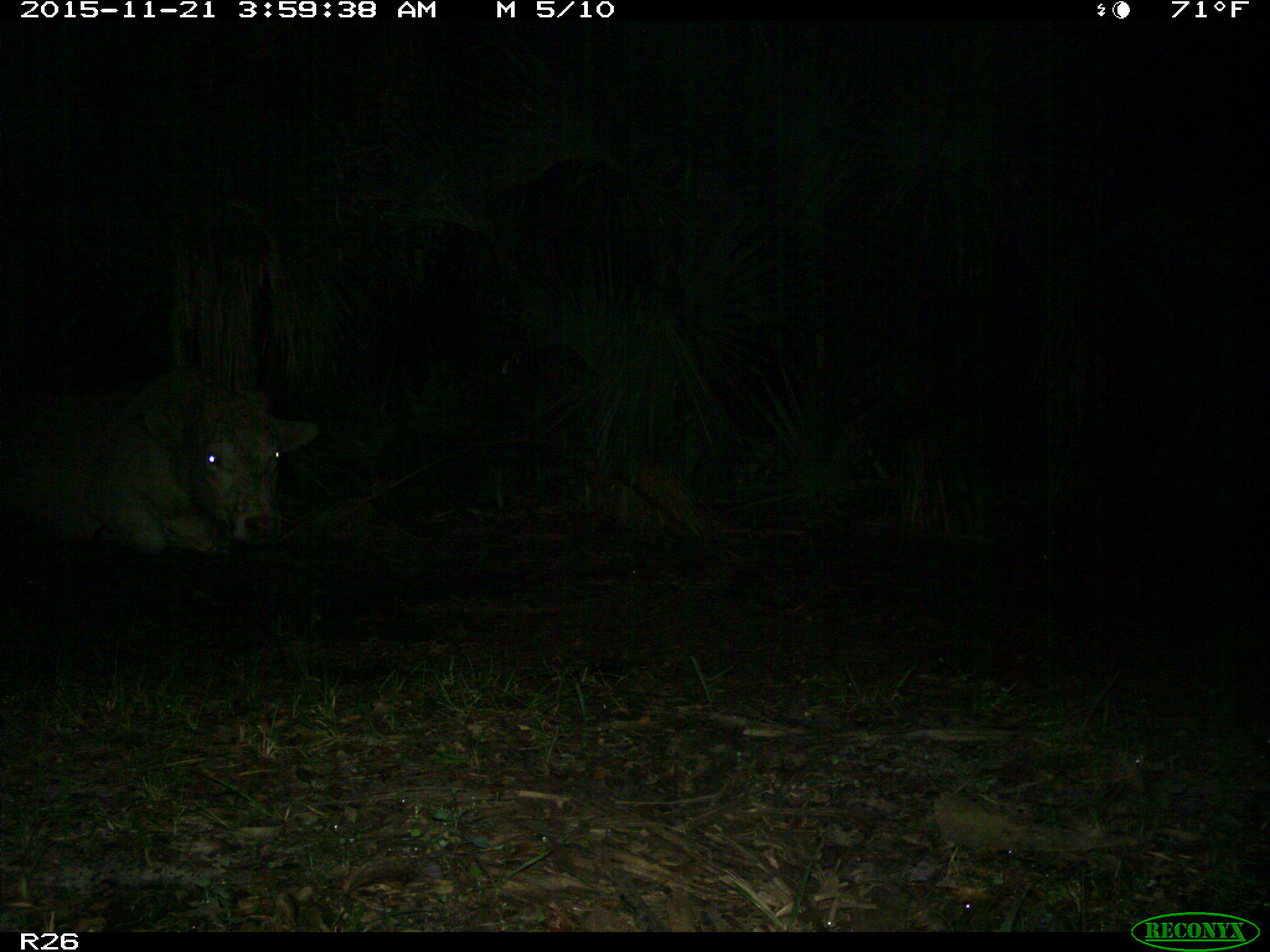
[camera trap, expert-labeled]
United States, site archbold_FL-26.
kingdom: Animalia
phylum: Chordata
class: Mammalia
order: Artiodactyla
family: Bovidae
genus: Bos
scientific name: Bos taurus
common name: domestic cow